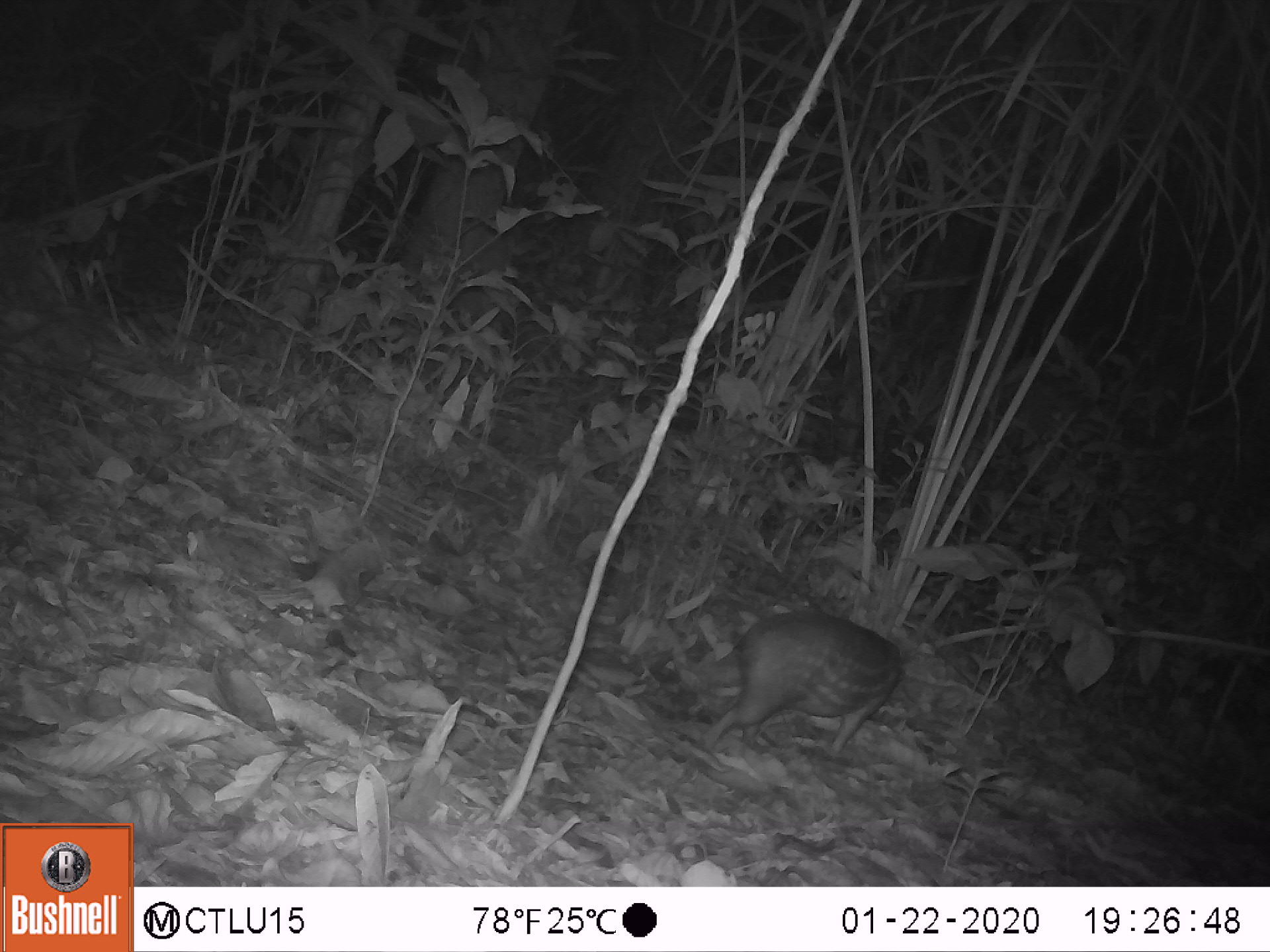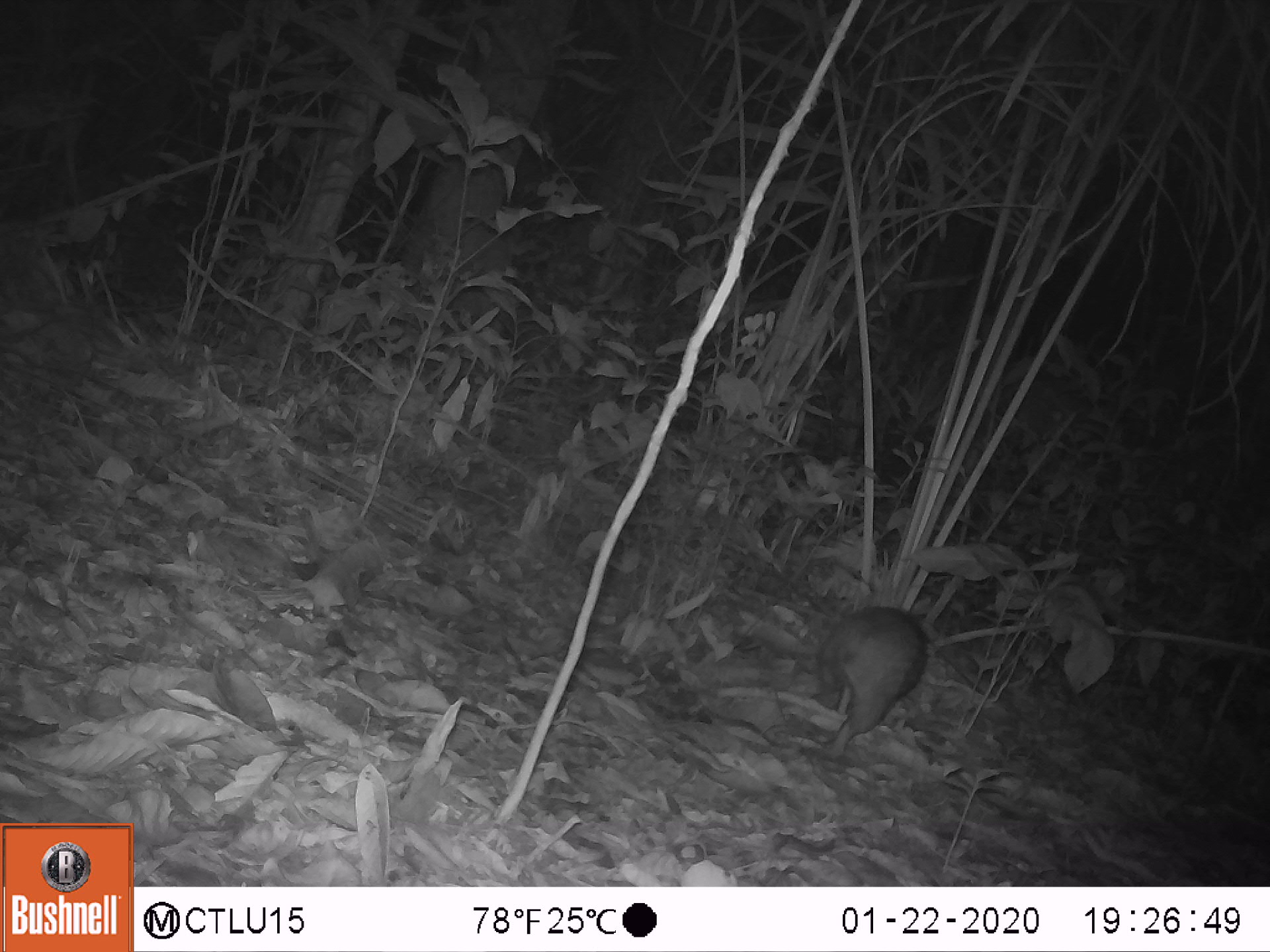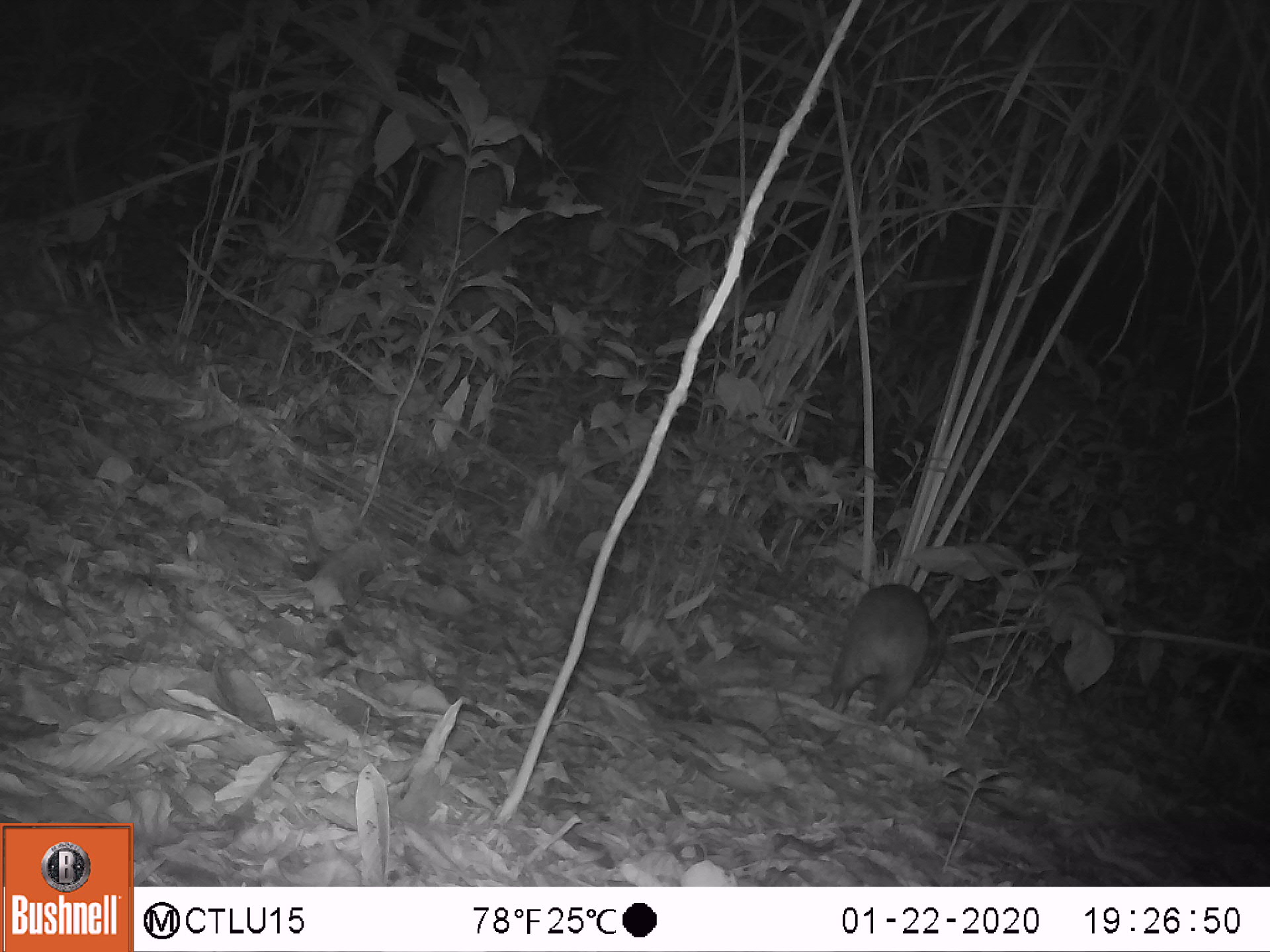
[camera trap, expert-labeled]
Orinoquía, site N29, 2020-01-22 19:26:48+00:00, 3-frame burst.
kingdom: Animalia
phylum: Chordata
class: Mammalia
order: Rodentia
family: Cuniculidae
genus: Cuniculus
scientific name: Cuniculus paca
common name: spotted paca